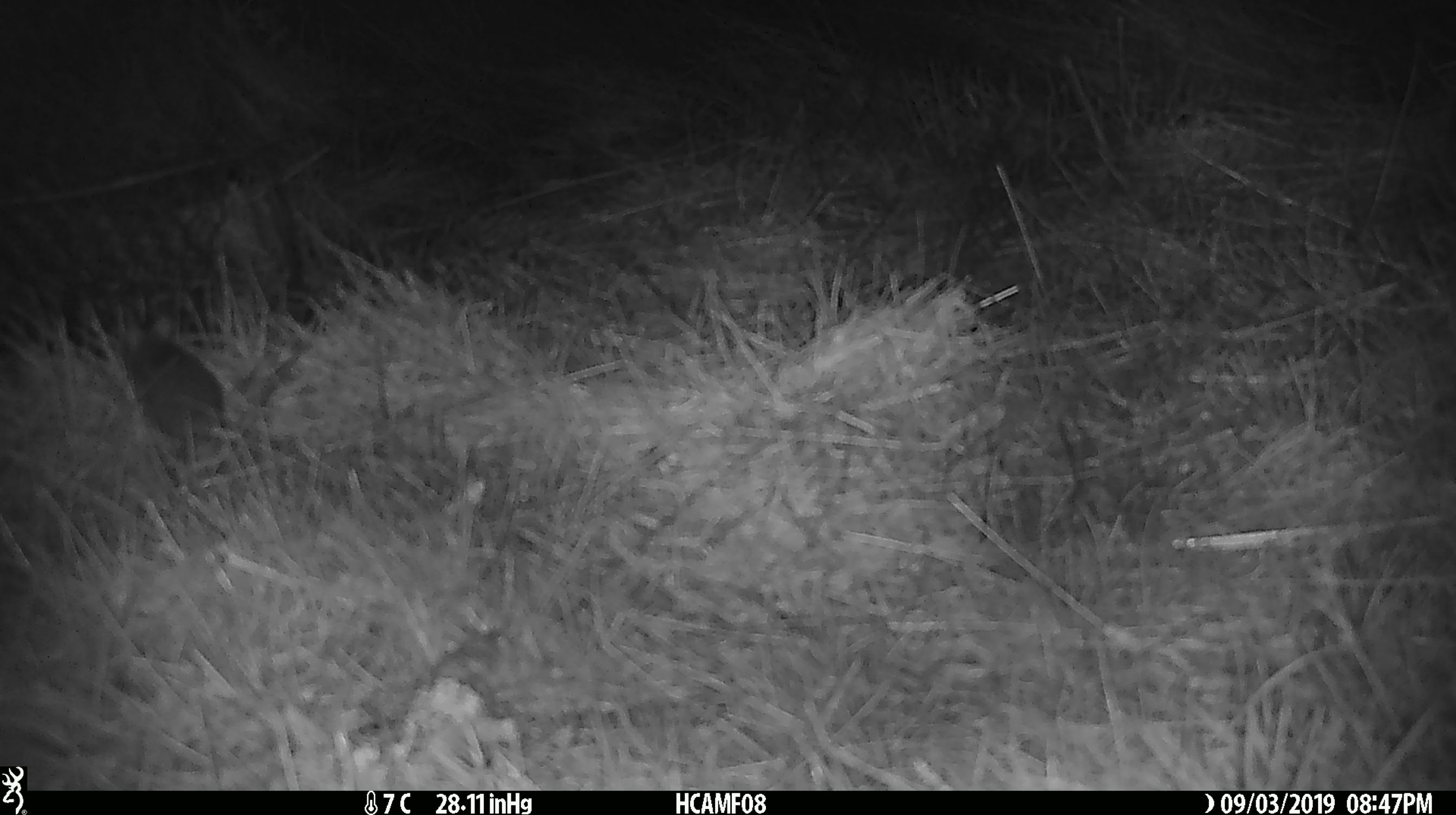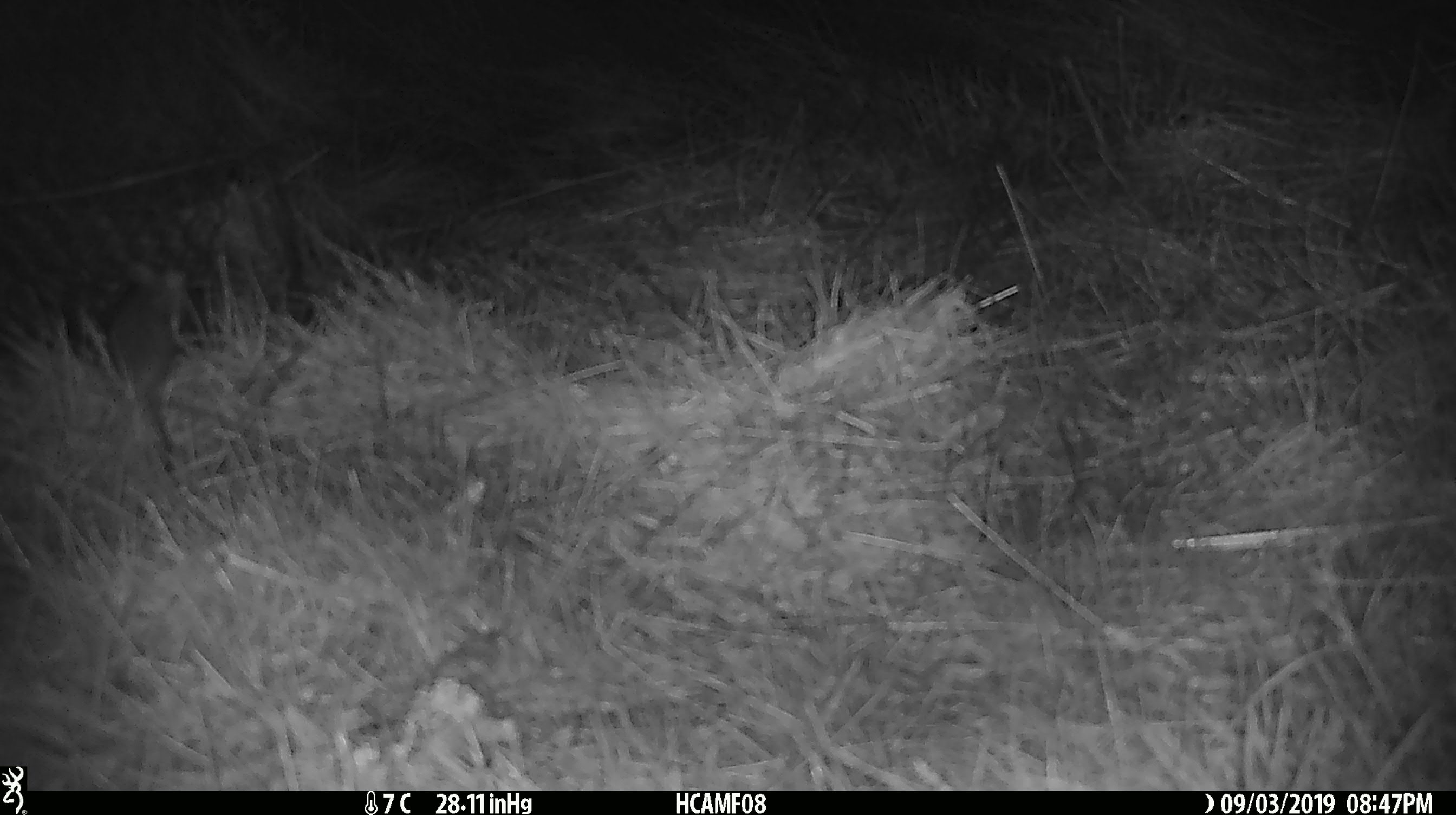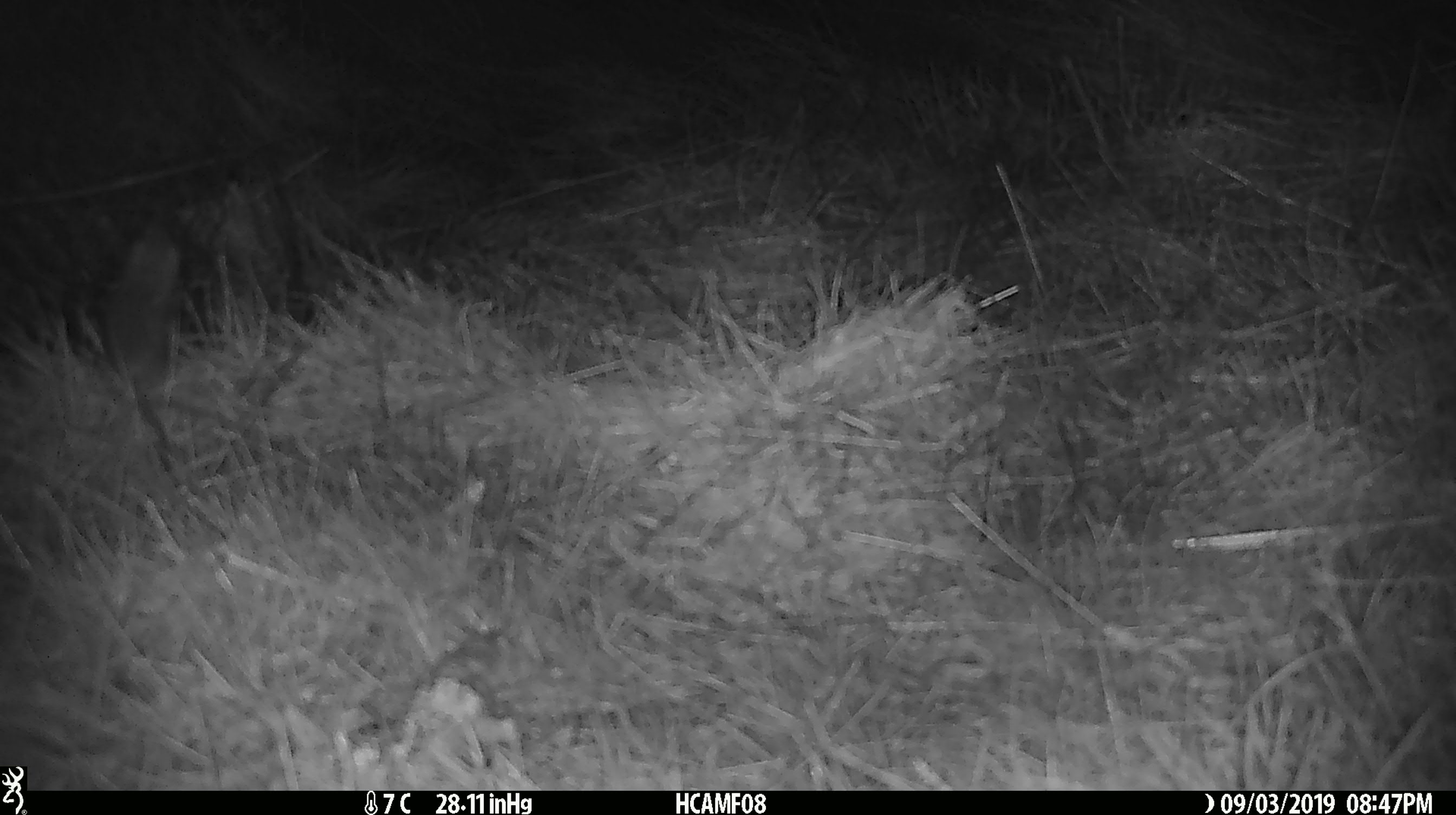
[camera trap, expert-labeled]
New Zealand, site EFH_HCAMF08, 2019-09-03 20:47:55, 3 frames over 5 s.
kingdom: Animalia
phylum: Chordata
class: Mammalia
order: Rodentia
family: Muridae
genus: Mus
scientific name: Mus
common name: mouse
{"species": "mouse (Mus)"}